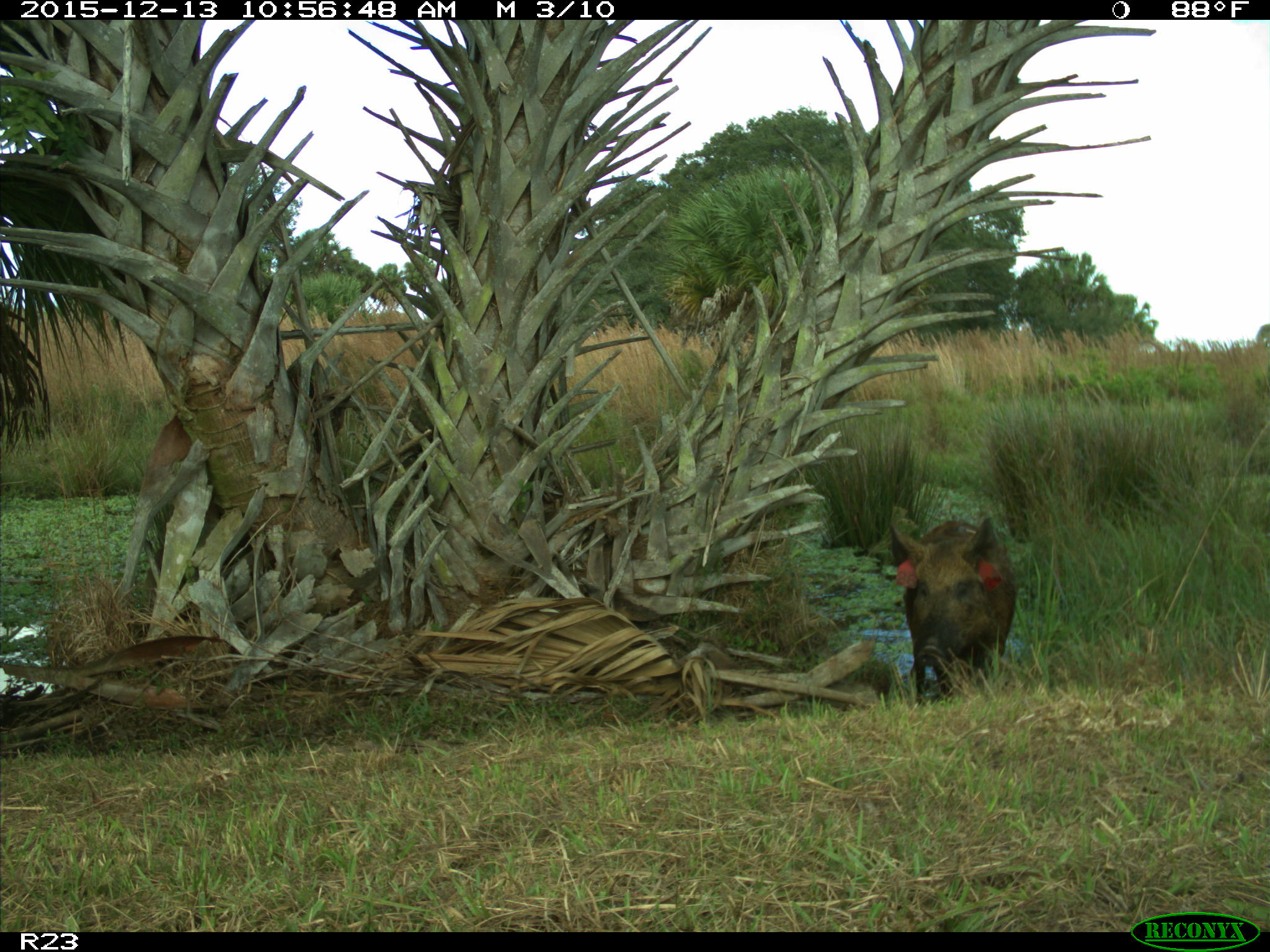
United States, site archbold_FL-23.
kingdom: Animalia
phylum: Chordata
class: Mammalia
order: Artiodactyla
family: Suidae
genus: Sus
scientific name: Sus scrofa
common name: wild boar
Sus scrofa (wild boar).